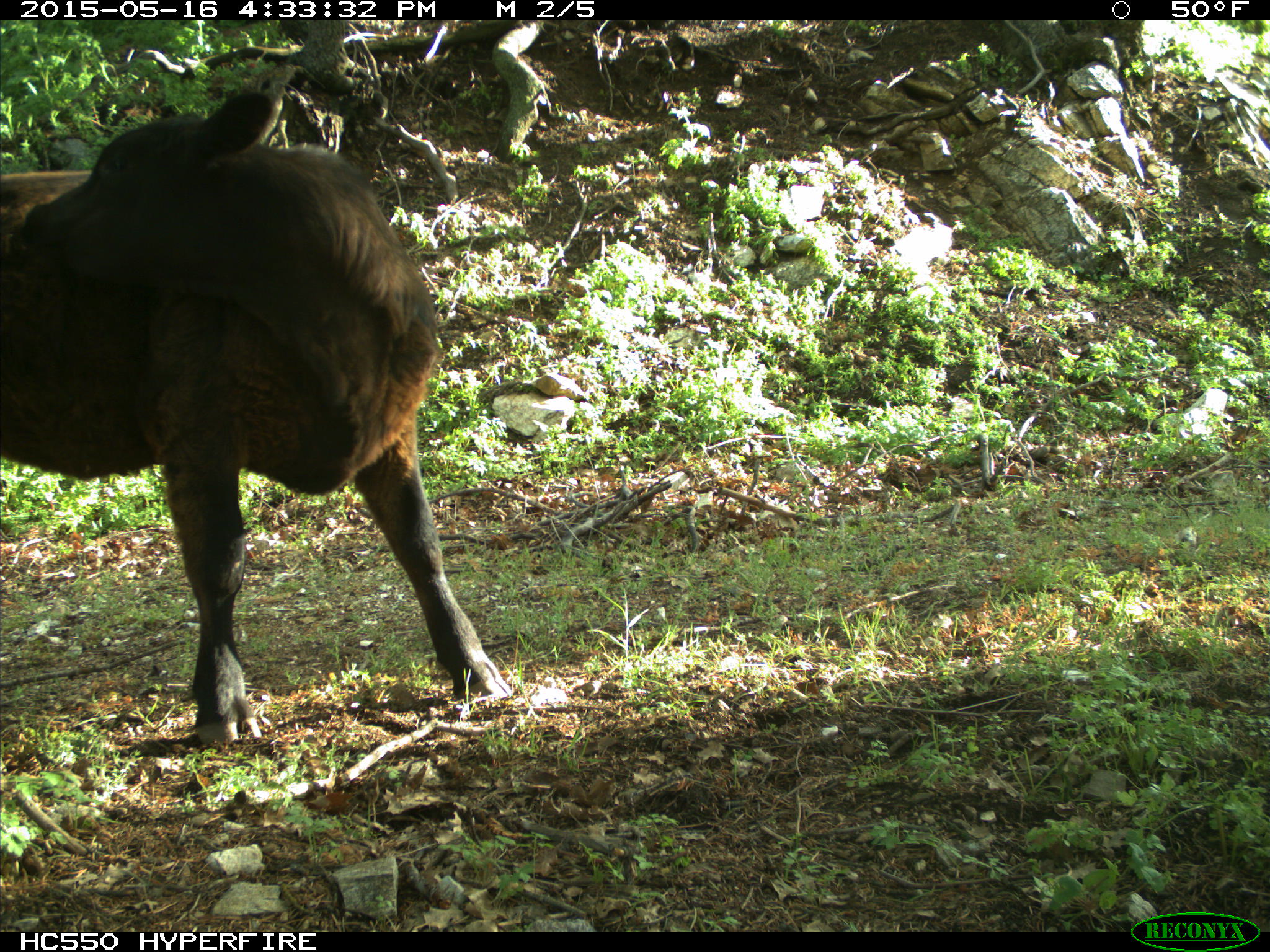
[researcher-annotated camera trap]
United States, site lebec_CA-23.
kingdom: Animalia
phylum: Chordata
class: Mammalia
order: Artiodactyla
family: Bovidae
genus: Bos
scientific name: Bos taurus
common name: domestic cow